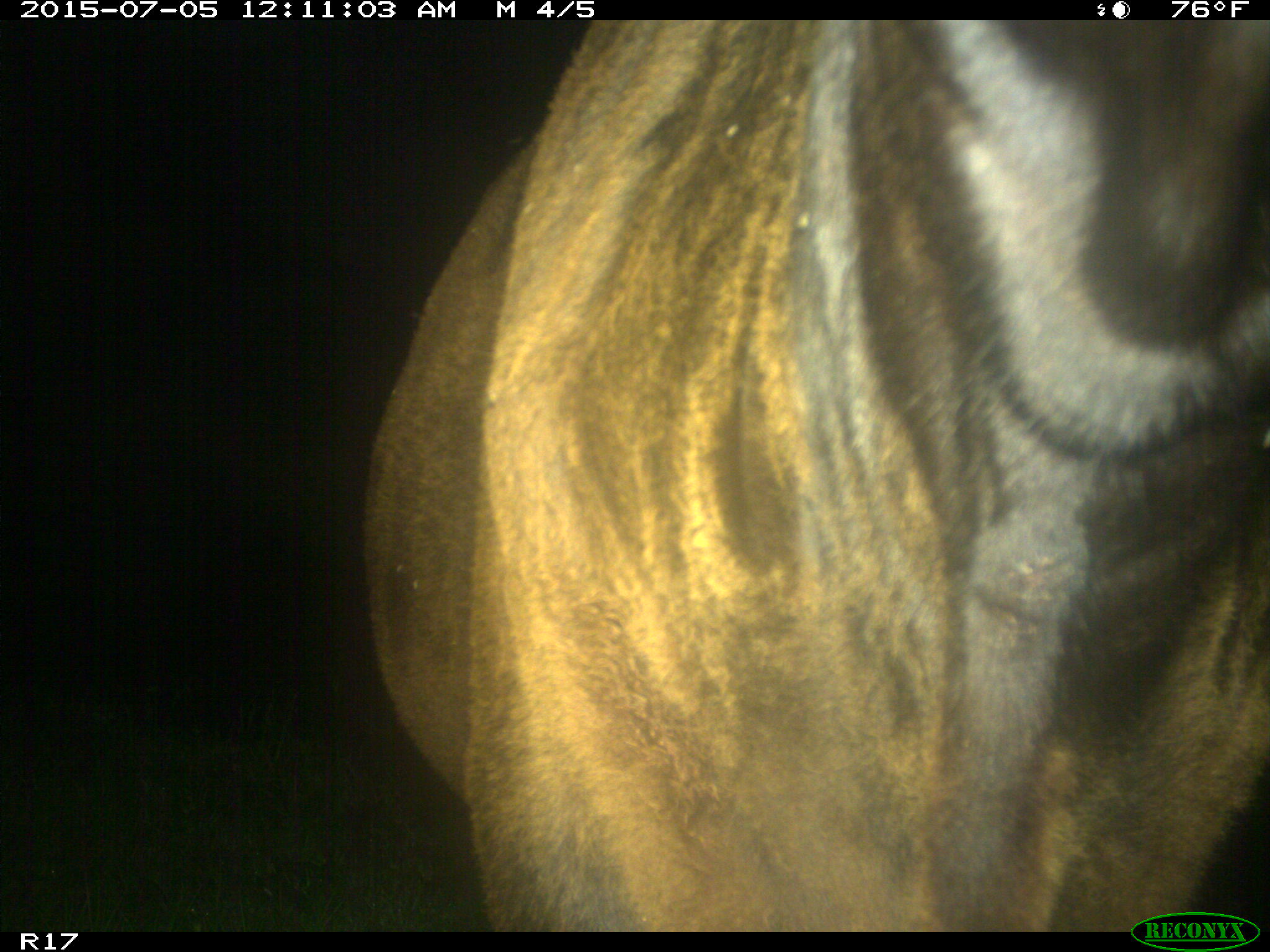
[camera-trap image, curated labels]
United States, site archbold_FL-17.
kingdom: Animalia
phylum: Chordata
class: Mammalia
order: Artiodactyla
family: Bovidae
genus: Bos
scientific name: Bos taurus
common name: domestic cow